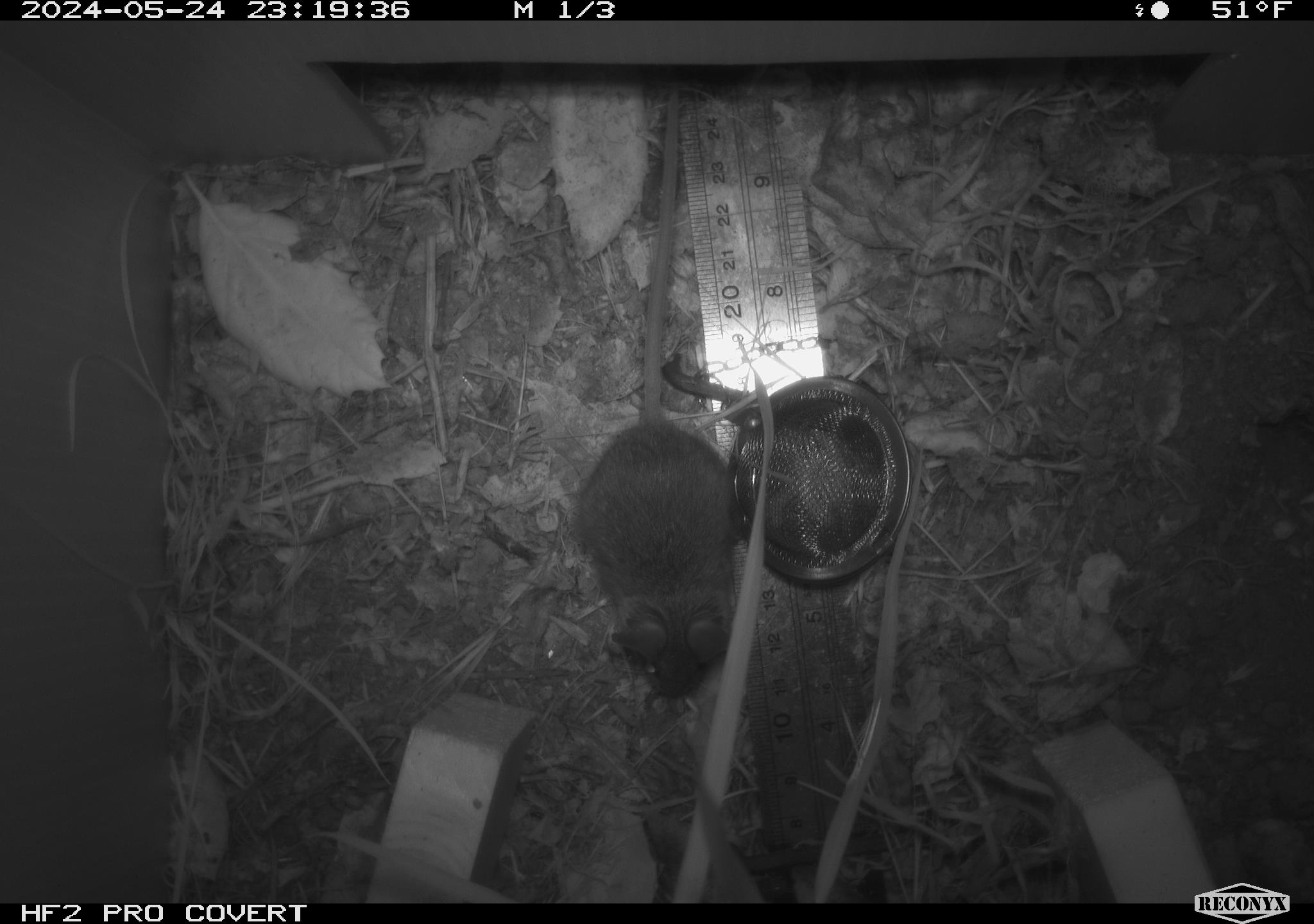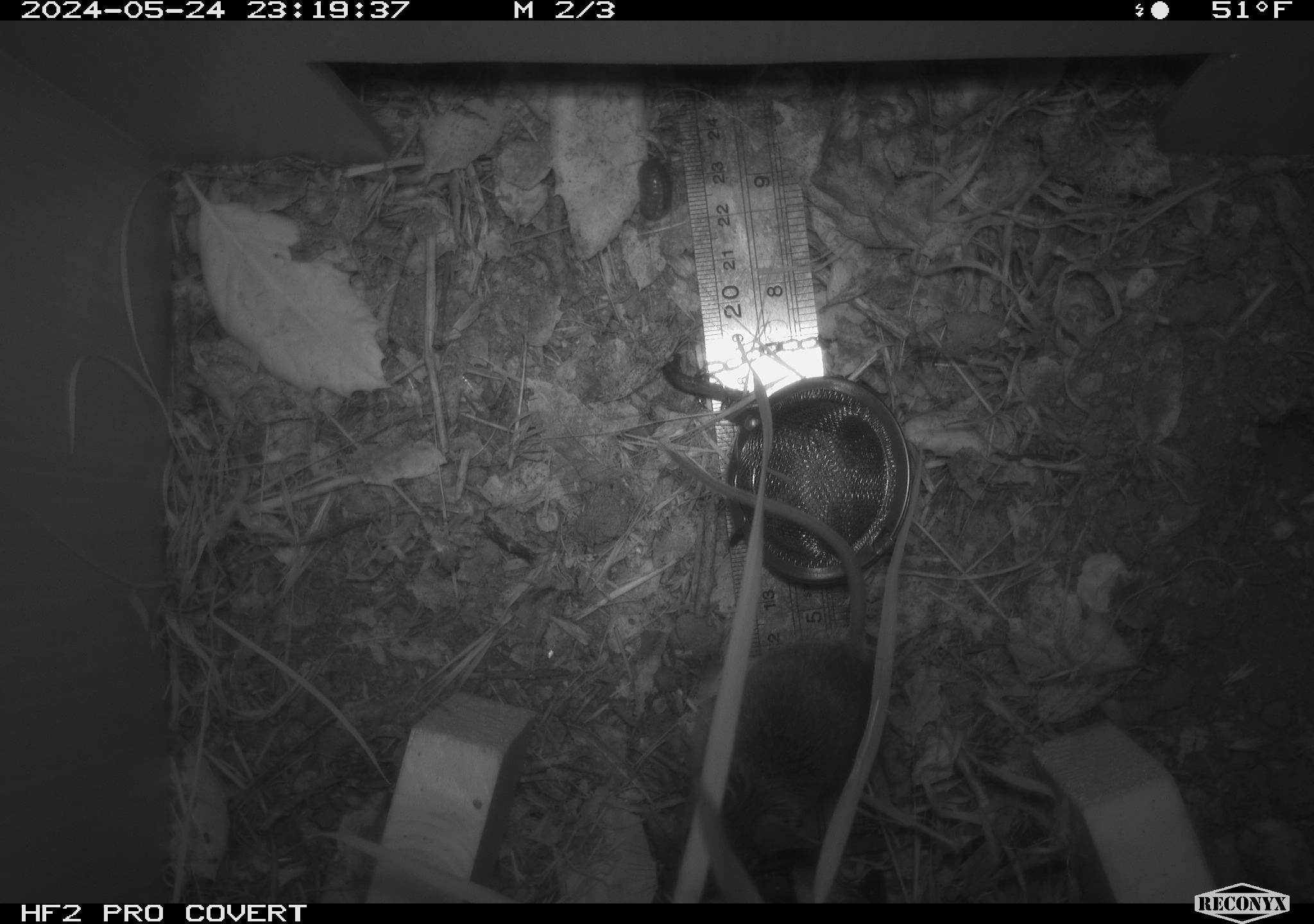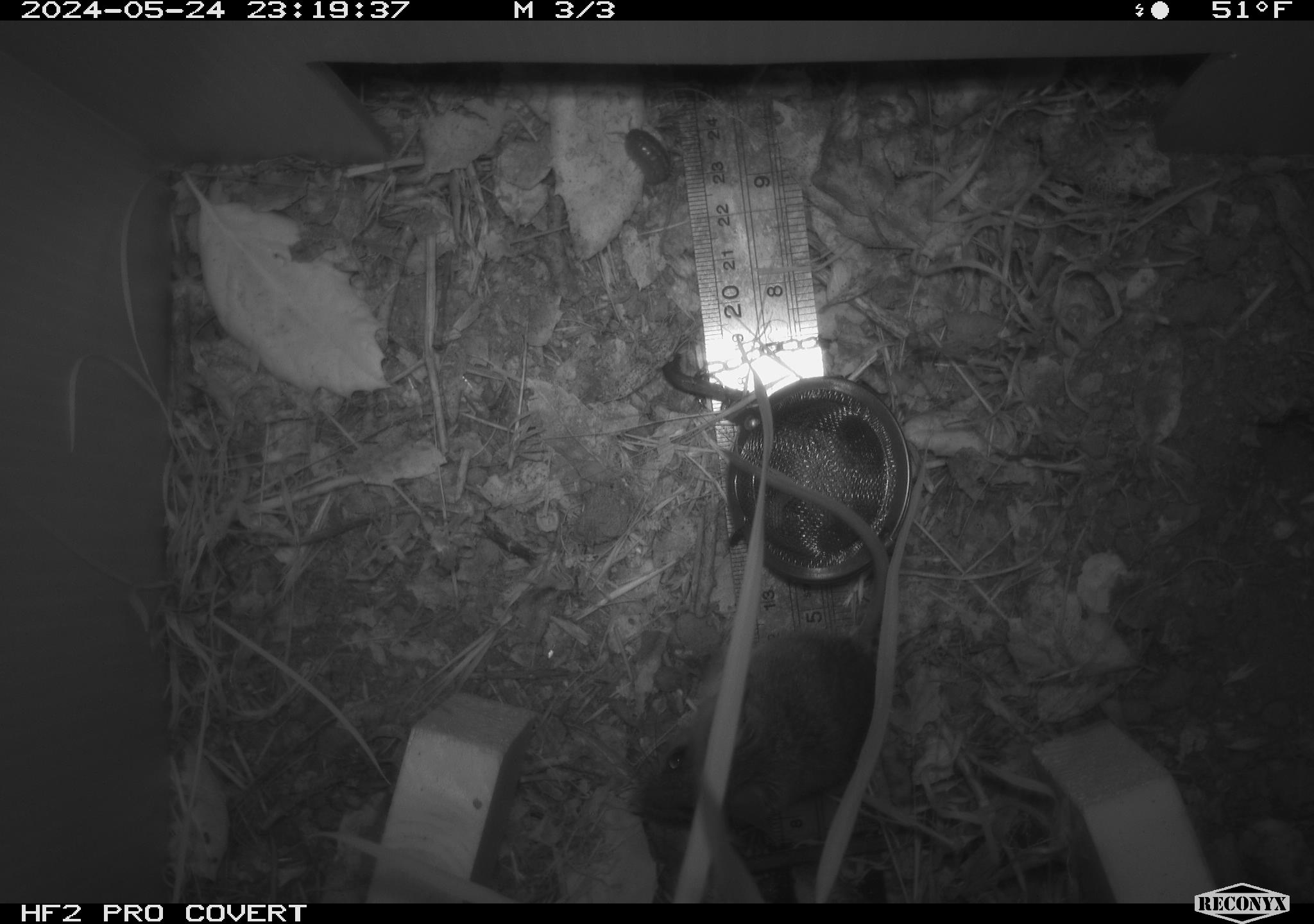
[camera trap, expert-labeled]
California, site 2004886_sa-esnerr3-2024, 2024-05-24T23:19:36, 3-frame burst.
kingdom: Animalia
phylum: Chordata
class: Mammalia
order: Rodentia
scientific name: Rodentia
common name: rodent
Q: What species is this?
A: Rodent (Rodentia).